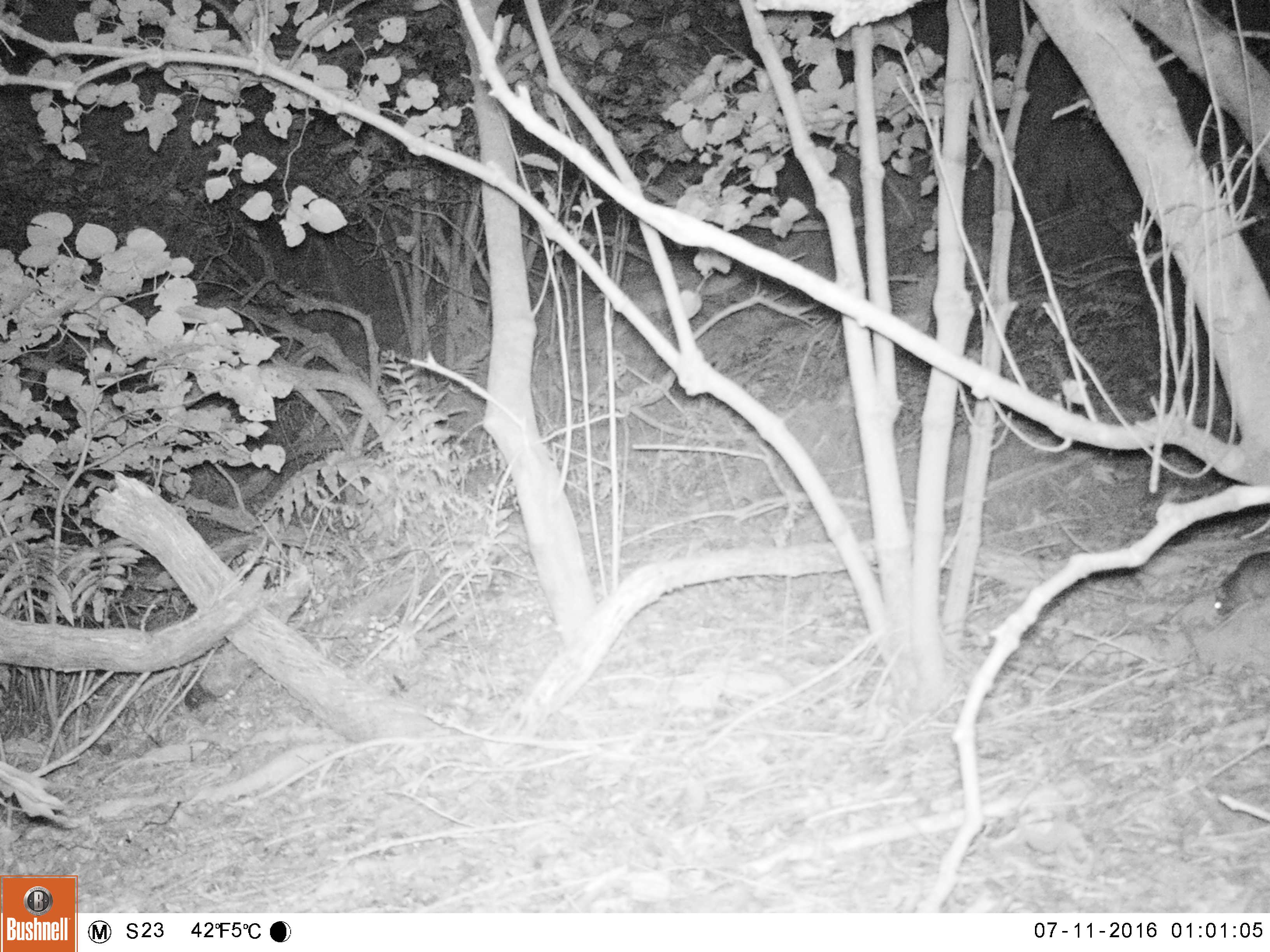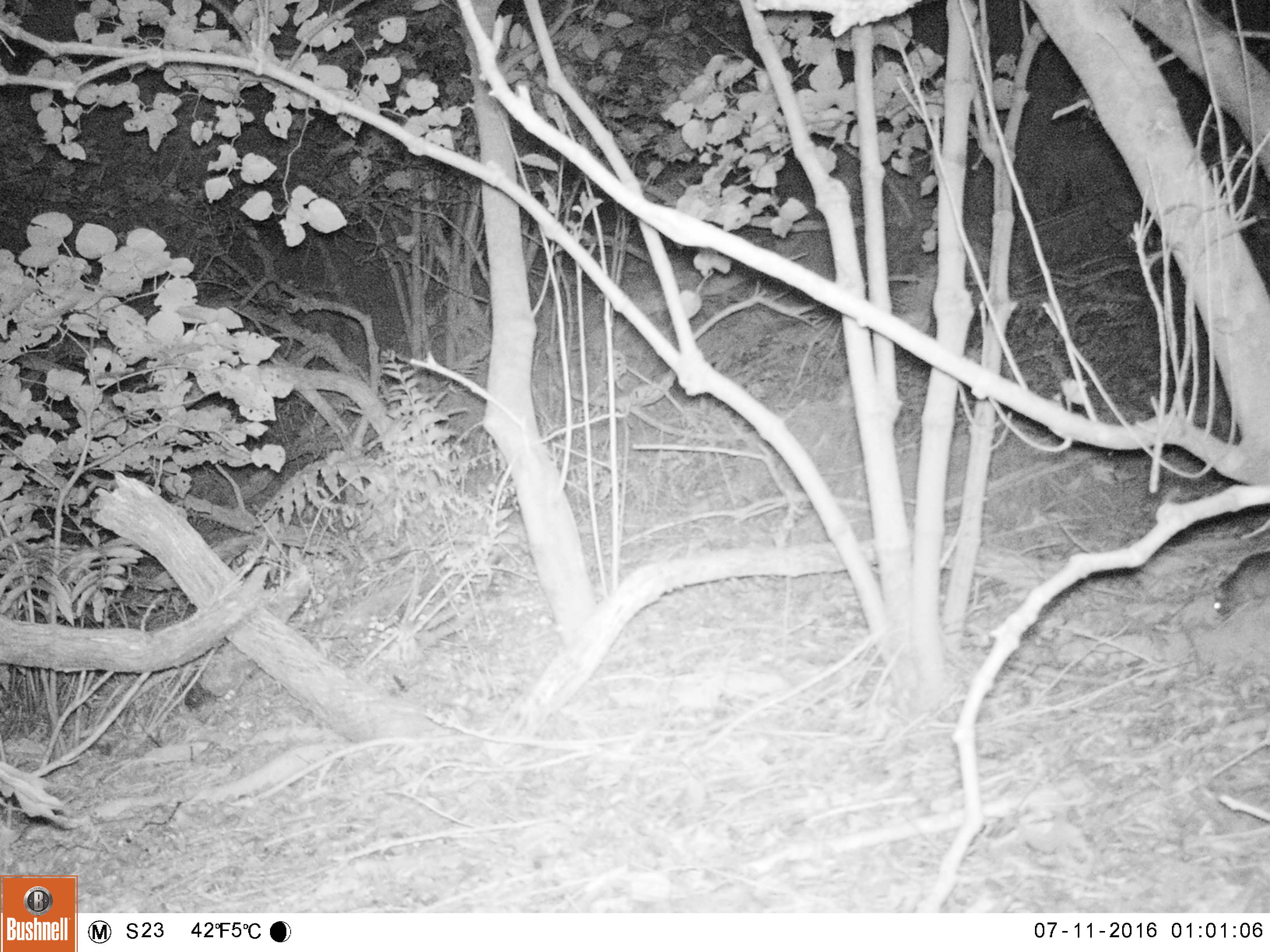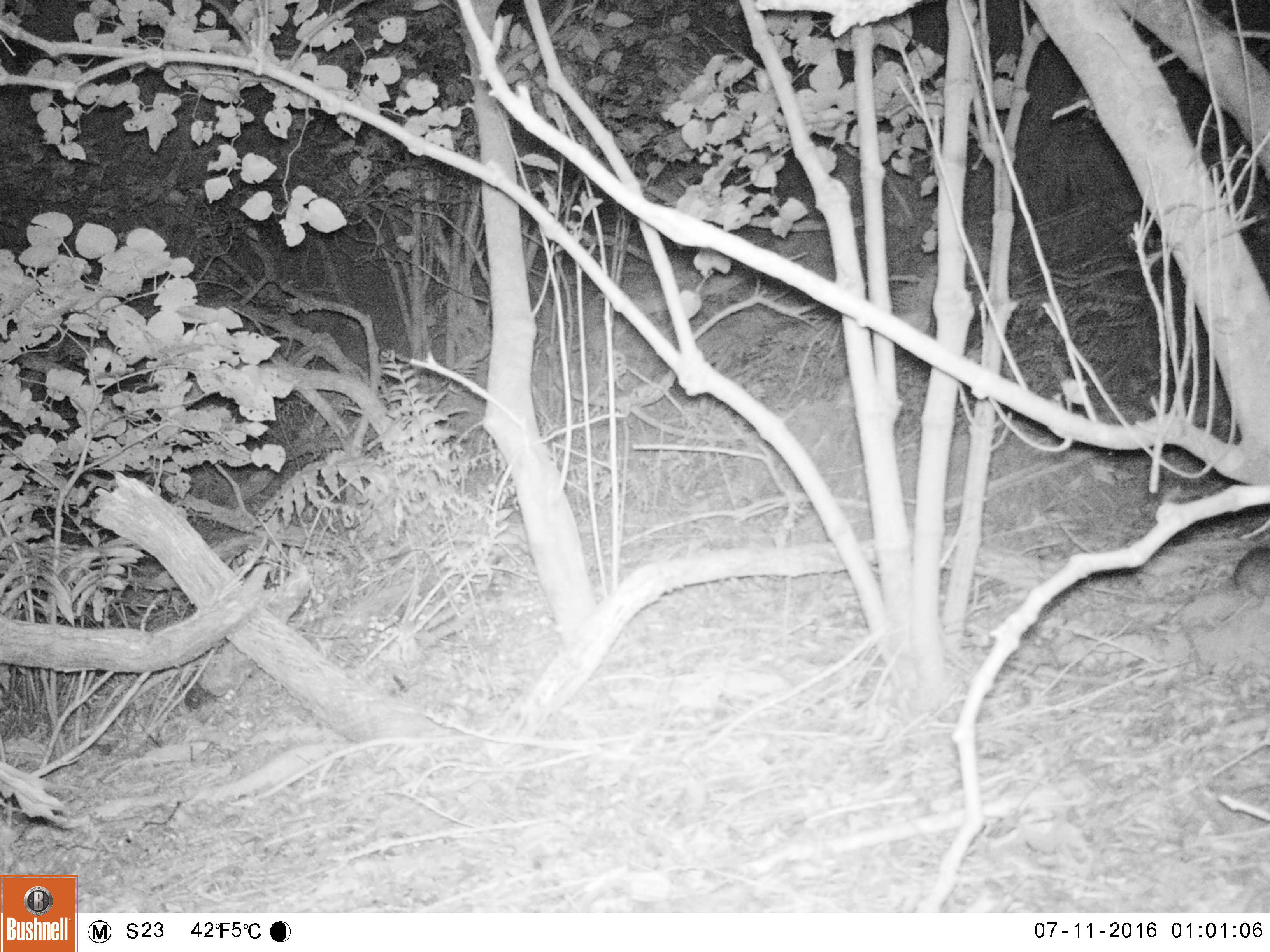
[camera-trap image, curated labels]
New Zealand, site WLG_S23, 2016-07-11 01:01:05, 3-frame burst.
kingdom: Animalia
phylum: Chordata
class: Mammalia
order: Rodentia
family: Muridae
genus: Rattus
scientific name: Rattus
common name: rat